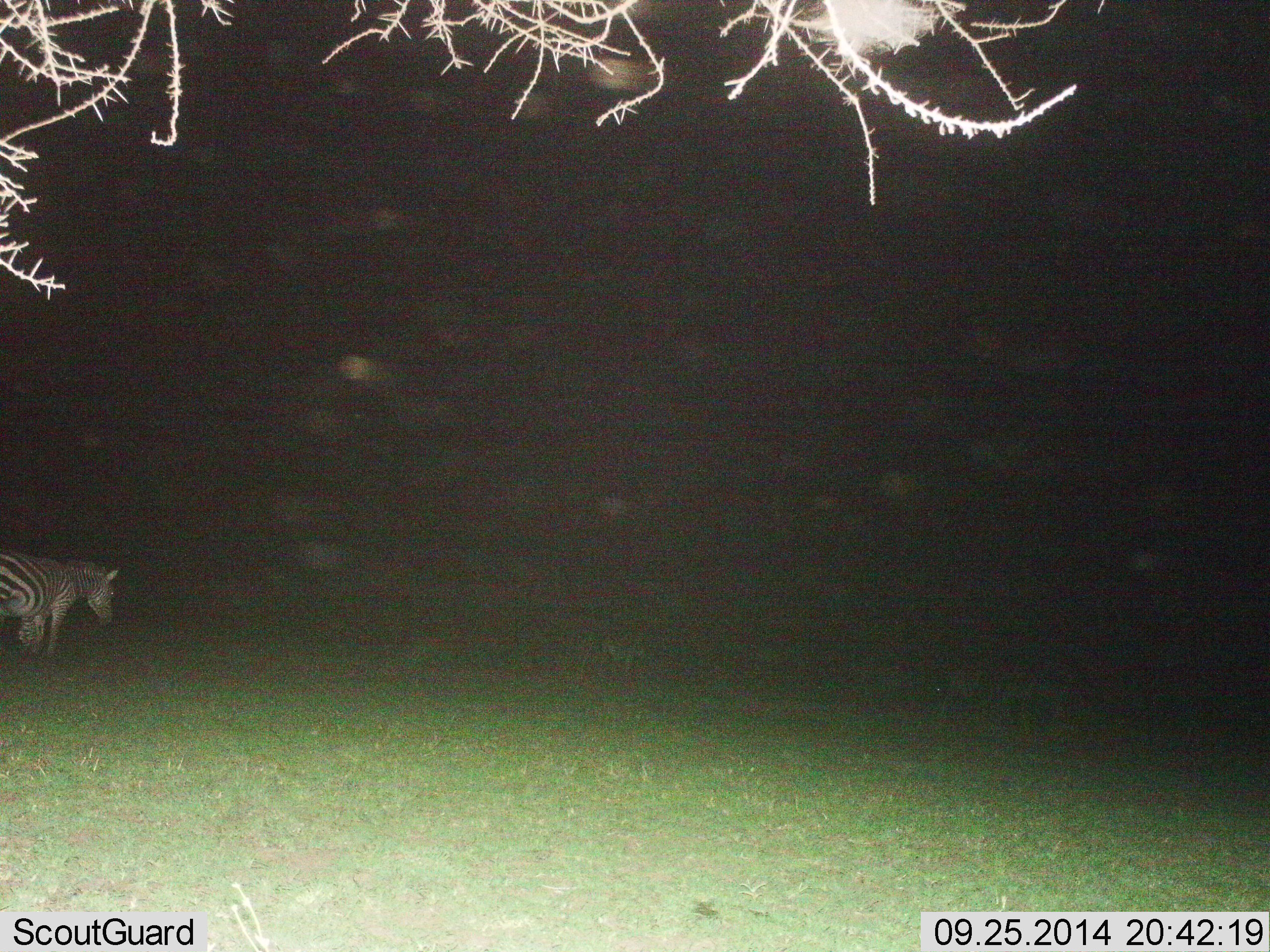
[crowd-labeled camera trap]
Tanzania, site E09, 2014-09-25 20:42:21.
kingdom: Animalia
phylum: Chordata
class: Mammalia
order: Perissodactyla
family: Equidae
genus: Equus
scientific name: Equus quagga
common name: plains zebra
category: zebra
Zebra (plains zebra) (Equus quagga), count 1. Behavior (volunteer vote fractions): standing 50%, resting 10%, moving 50%, interacting 0%. Young present (vote fraction): 0%. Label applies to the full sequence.